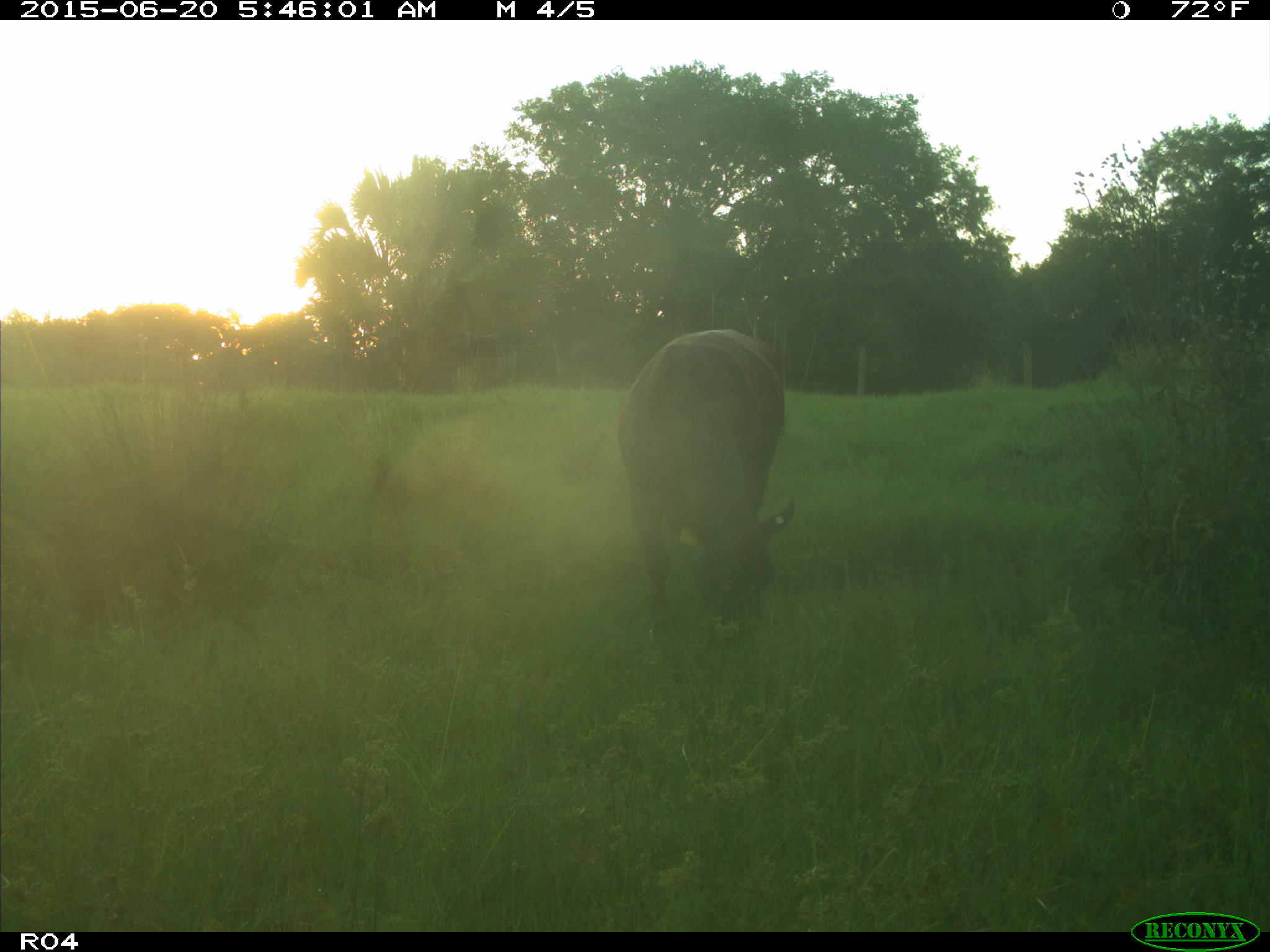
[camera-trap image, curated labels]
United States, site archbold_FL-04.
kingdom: Animalia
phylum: Chordata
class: Mammalia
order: Artiodactyla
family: Bovidae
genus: Bos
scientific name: Bos taurus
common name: domestic cow